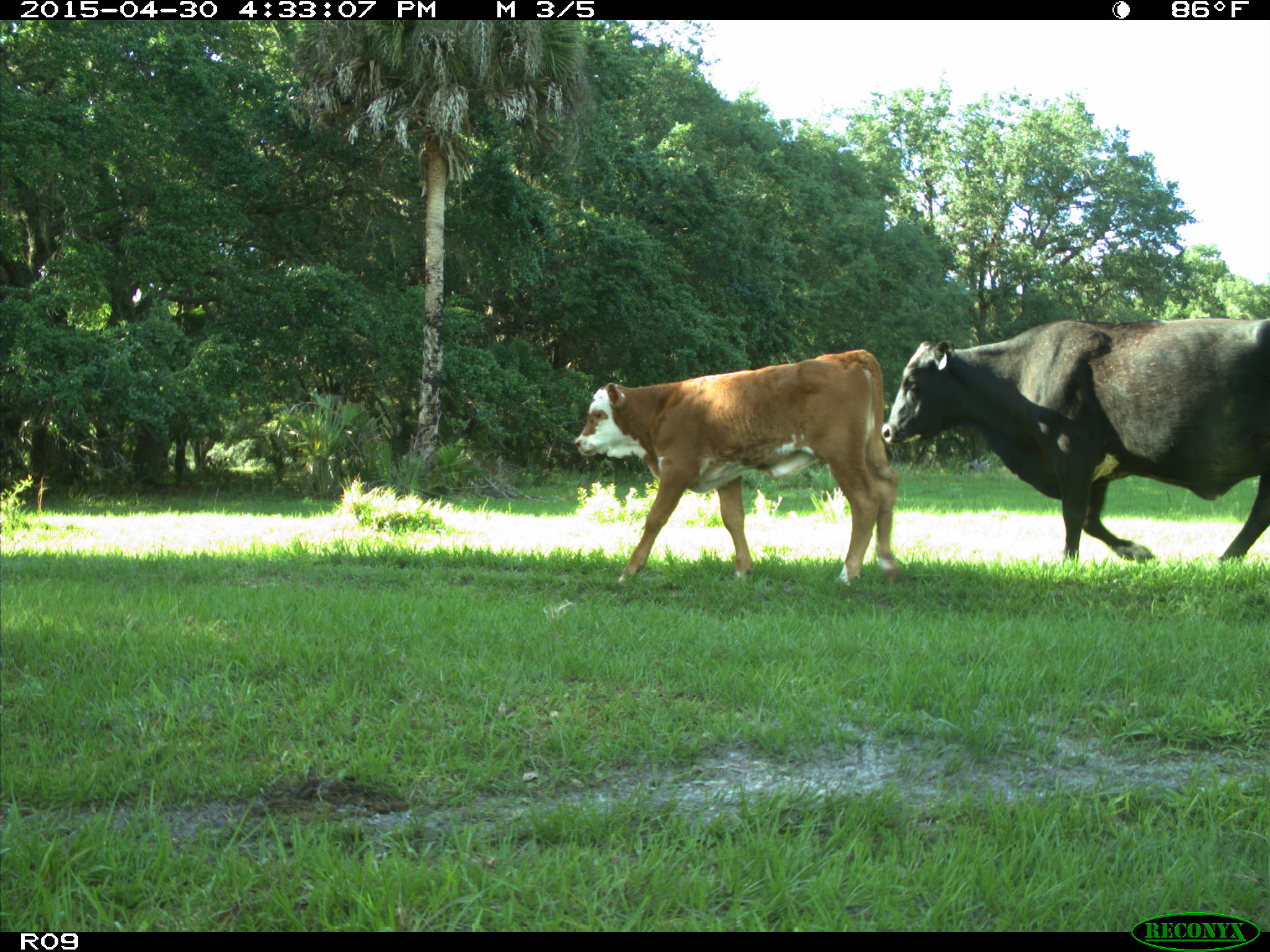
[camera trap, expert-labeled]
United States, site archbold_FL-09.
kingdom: Animalia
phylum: Chordata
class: Mammalia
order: Artiodactyla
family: Bovidae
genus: Bos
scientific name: Bos taurus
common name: domestic cow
Bos taurus (domestic cow).